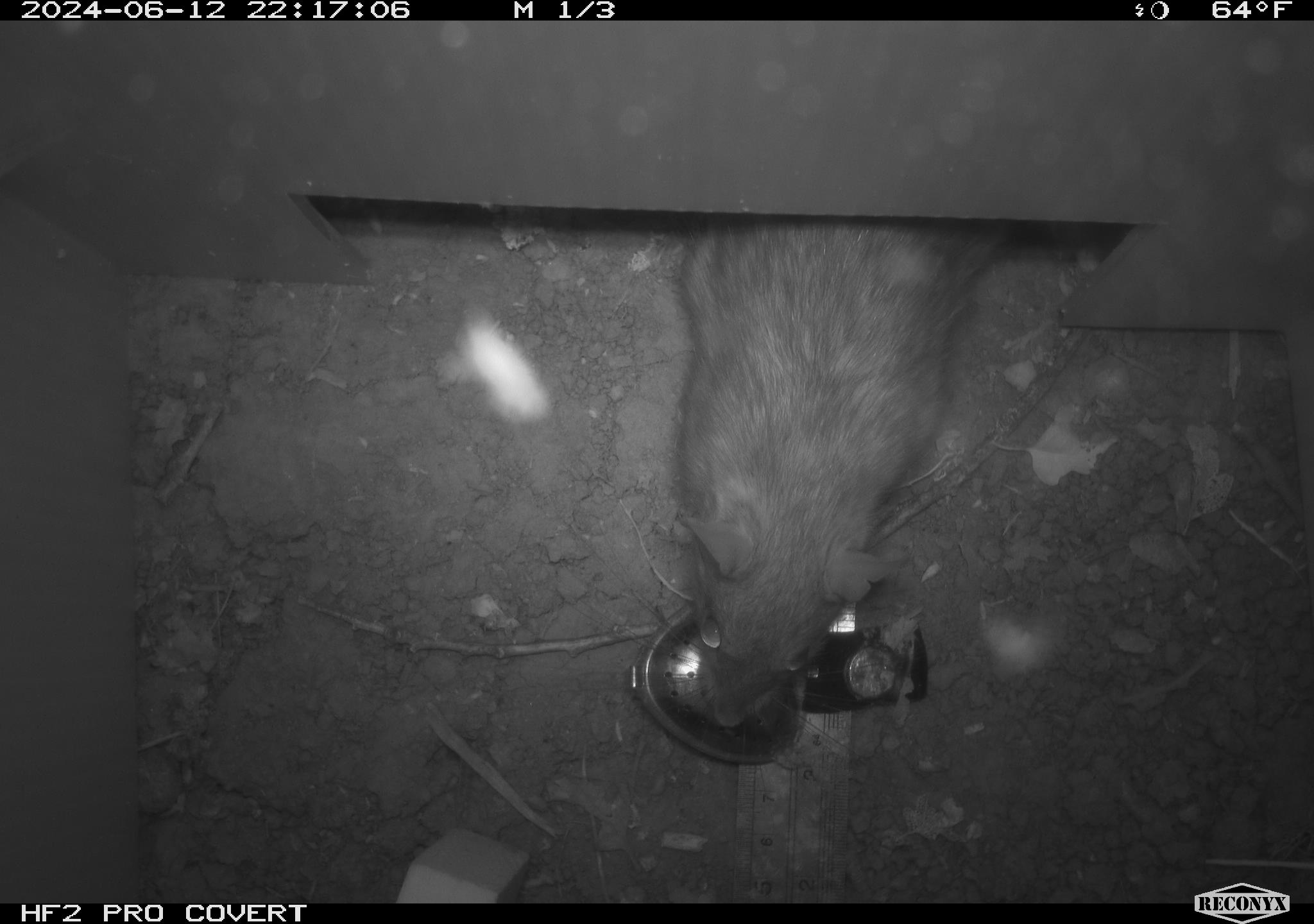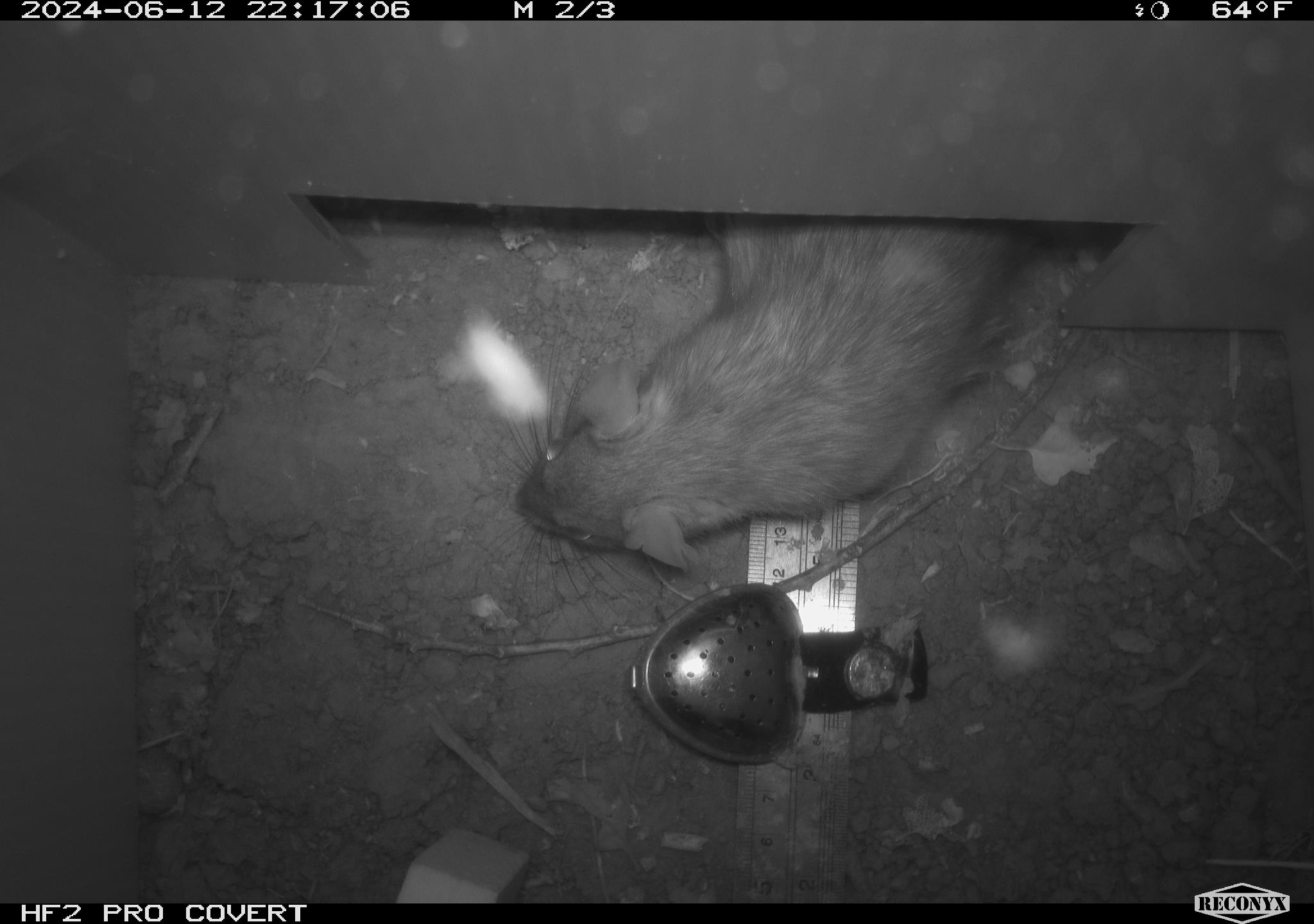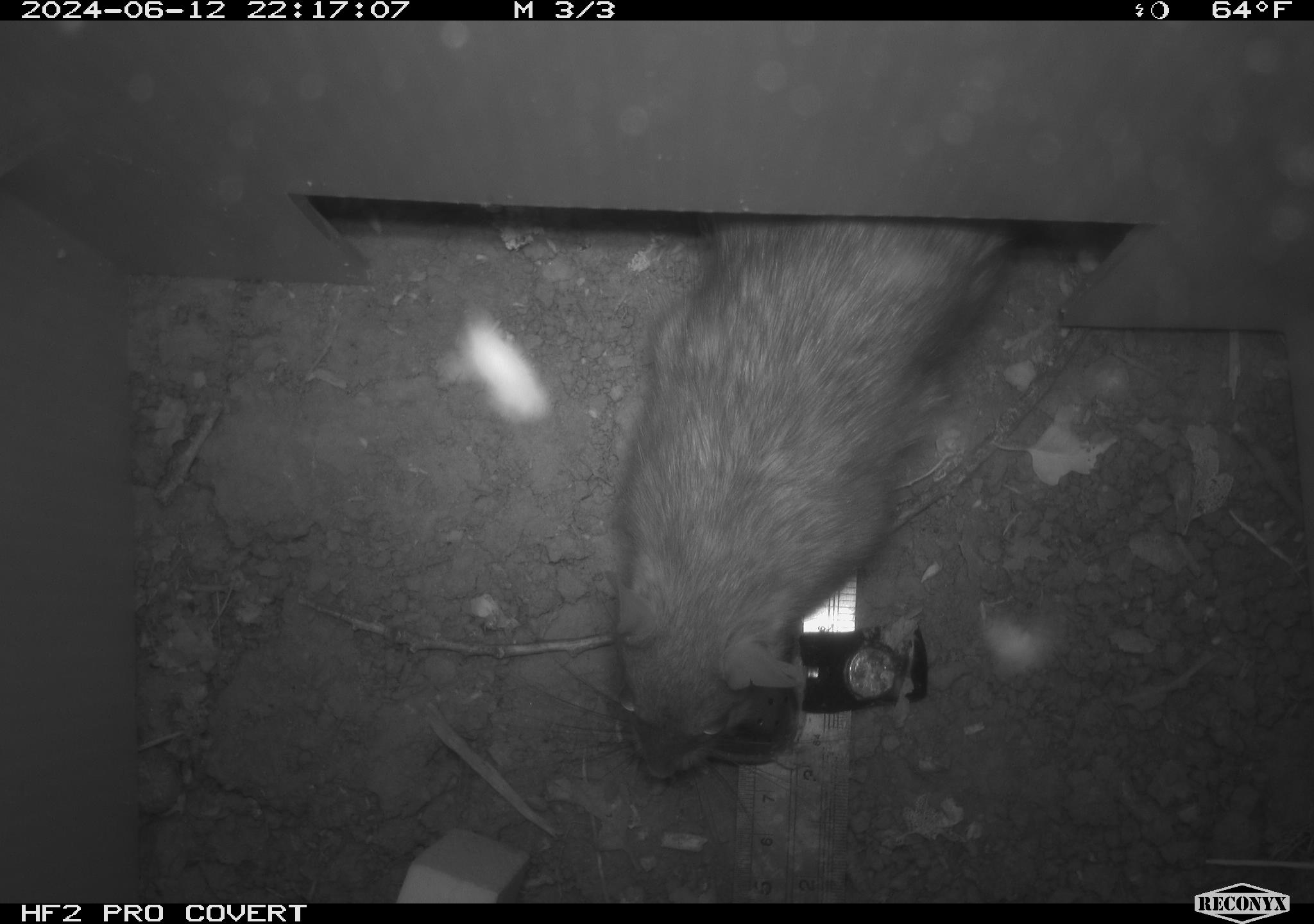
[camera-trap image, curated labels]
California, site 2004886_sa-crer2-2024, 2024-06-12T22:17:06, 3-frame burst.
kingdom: Animalia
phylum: Chordata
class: Mammalia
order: Rodentia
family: Muridae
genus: Rattus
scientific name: Rattus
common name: rat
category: rattus species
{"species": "rattus species (rat) (Rattus)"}